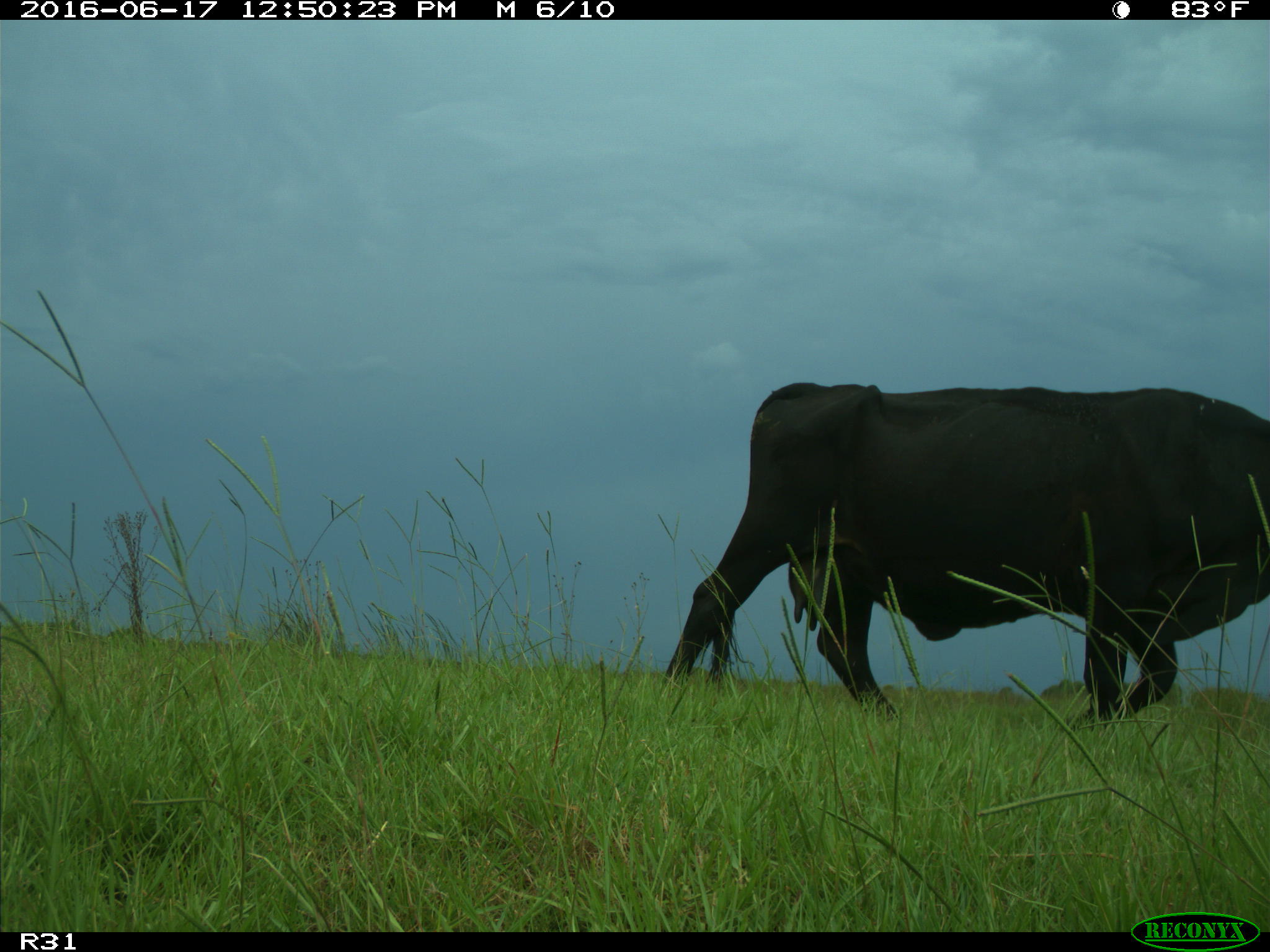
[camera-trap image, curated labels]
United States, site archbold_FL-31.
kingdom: Animalia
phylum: Chordata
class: Mammalia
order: Artiodactyla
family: Bovidae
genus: Bos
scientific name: Bos taurus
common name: domestic cow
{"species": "Bos taurus (domestic cow)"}